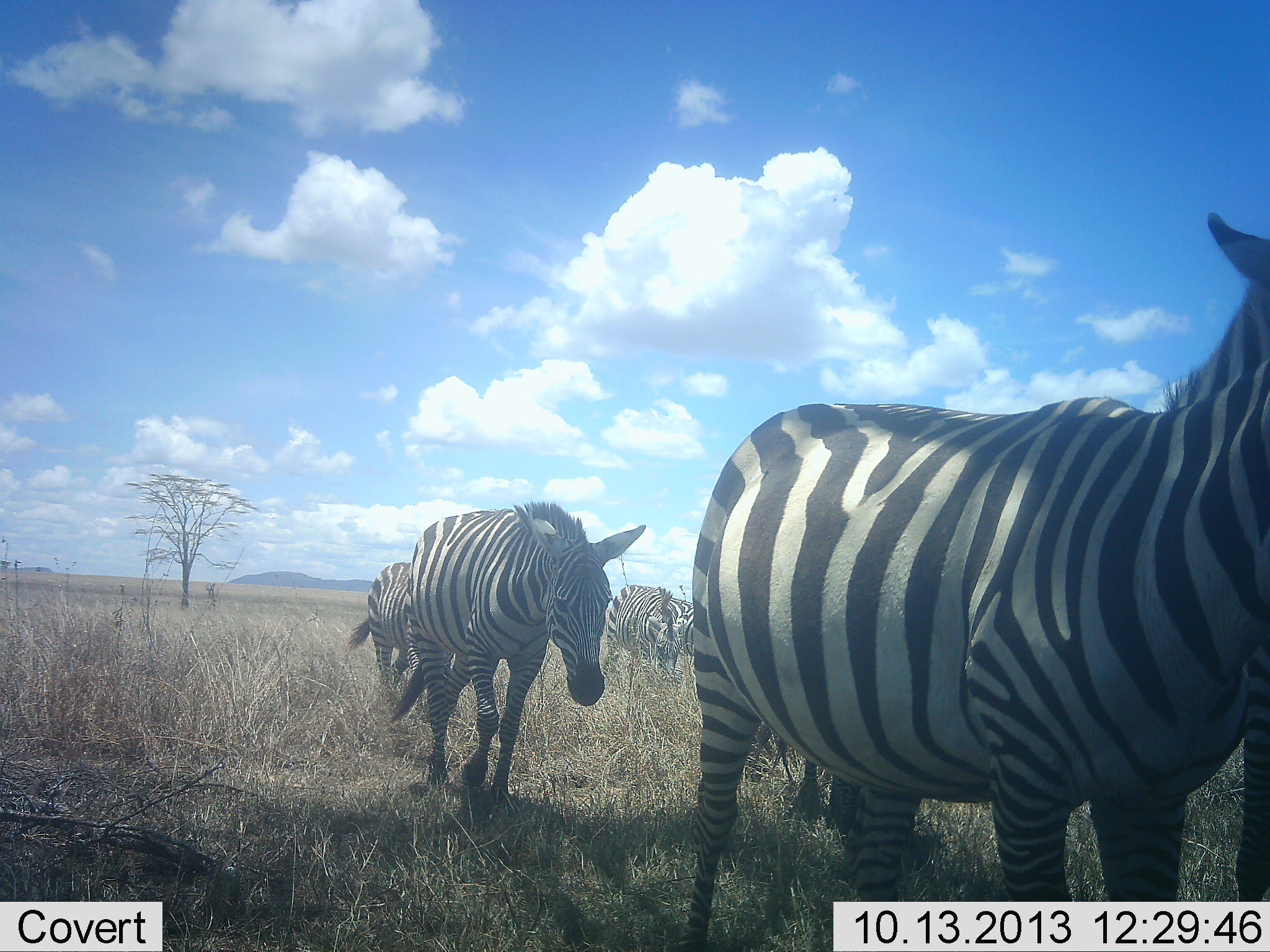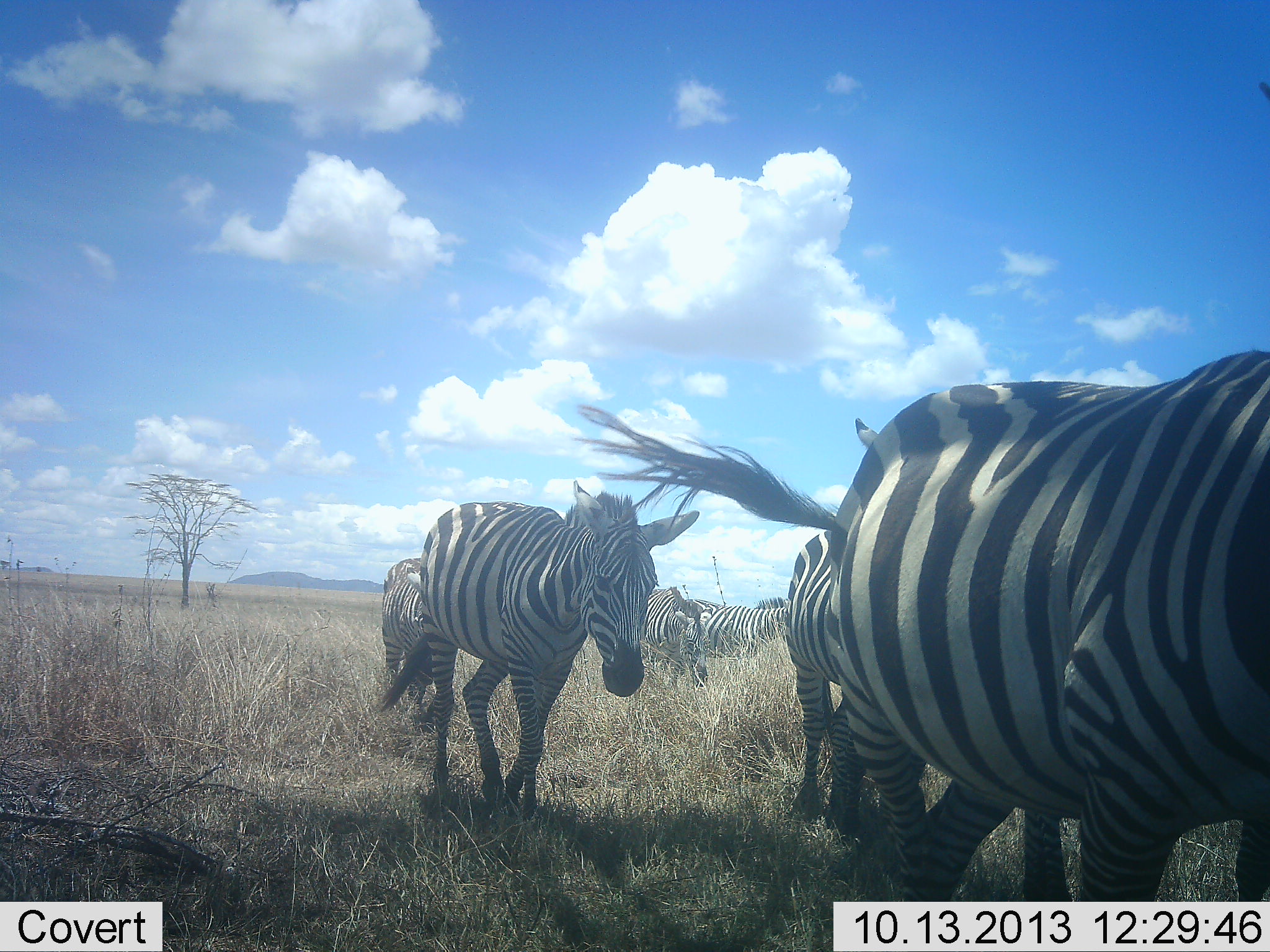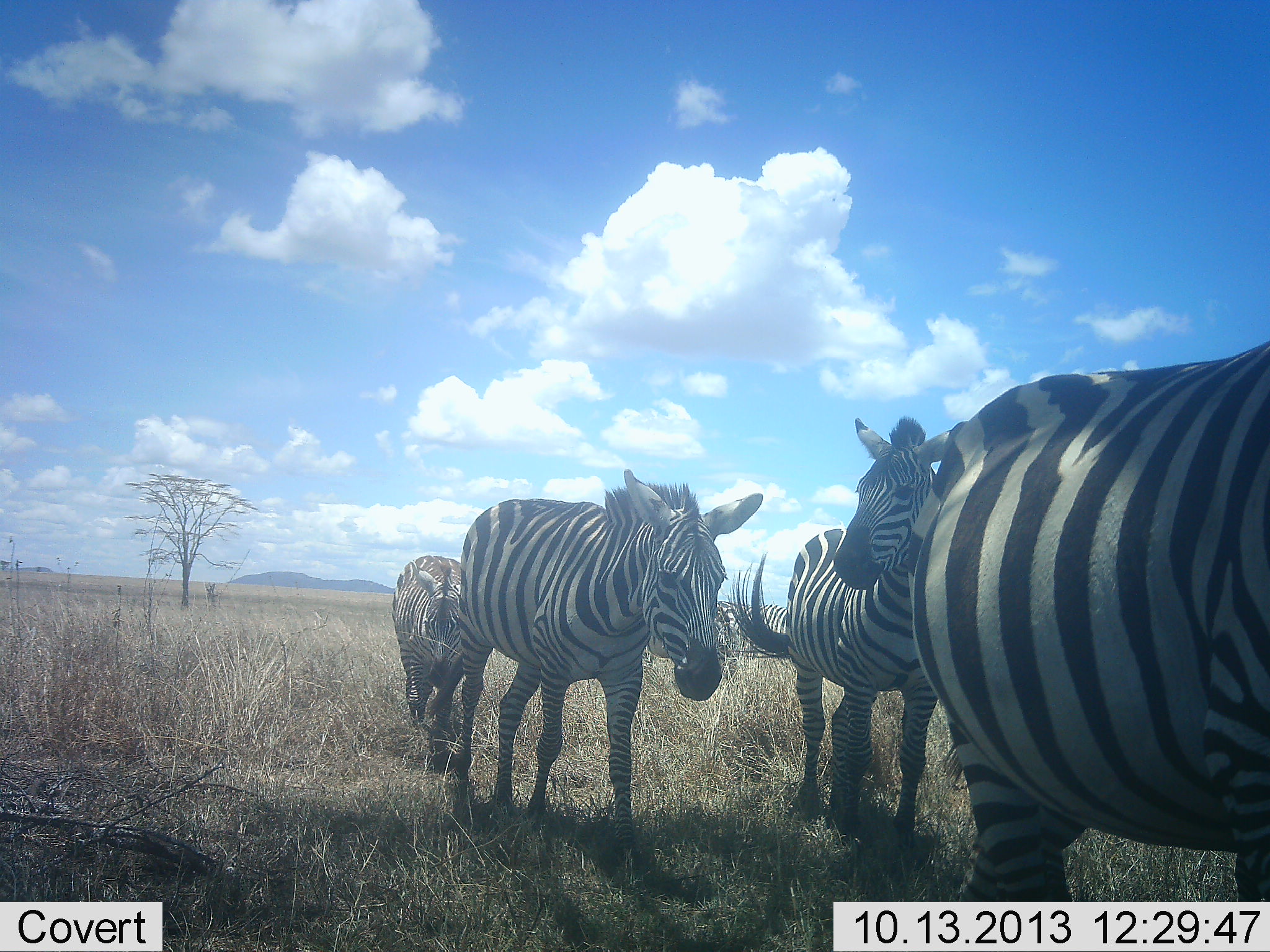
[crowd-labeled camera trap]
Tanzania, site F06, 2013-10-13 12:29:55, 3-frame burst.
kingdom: Animalia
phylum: Chordata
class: Mammalia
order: Perissodactyla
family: Equidae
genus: Equus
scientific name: Equus quagga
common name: plains zebra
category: zebra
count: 7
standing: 30%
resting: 3%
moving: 97%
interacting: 0%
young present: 5%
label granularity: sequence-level